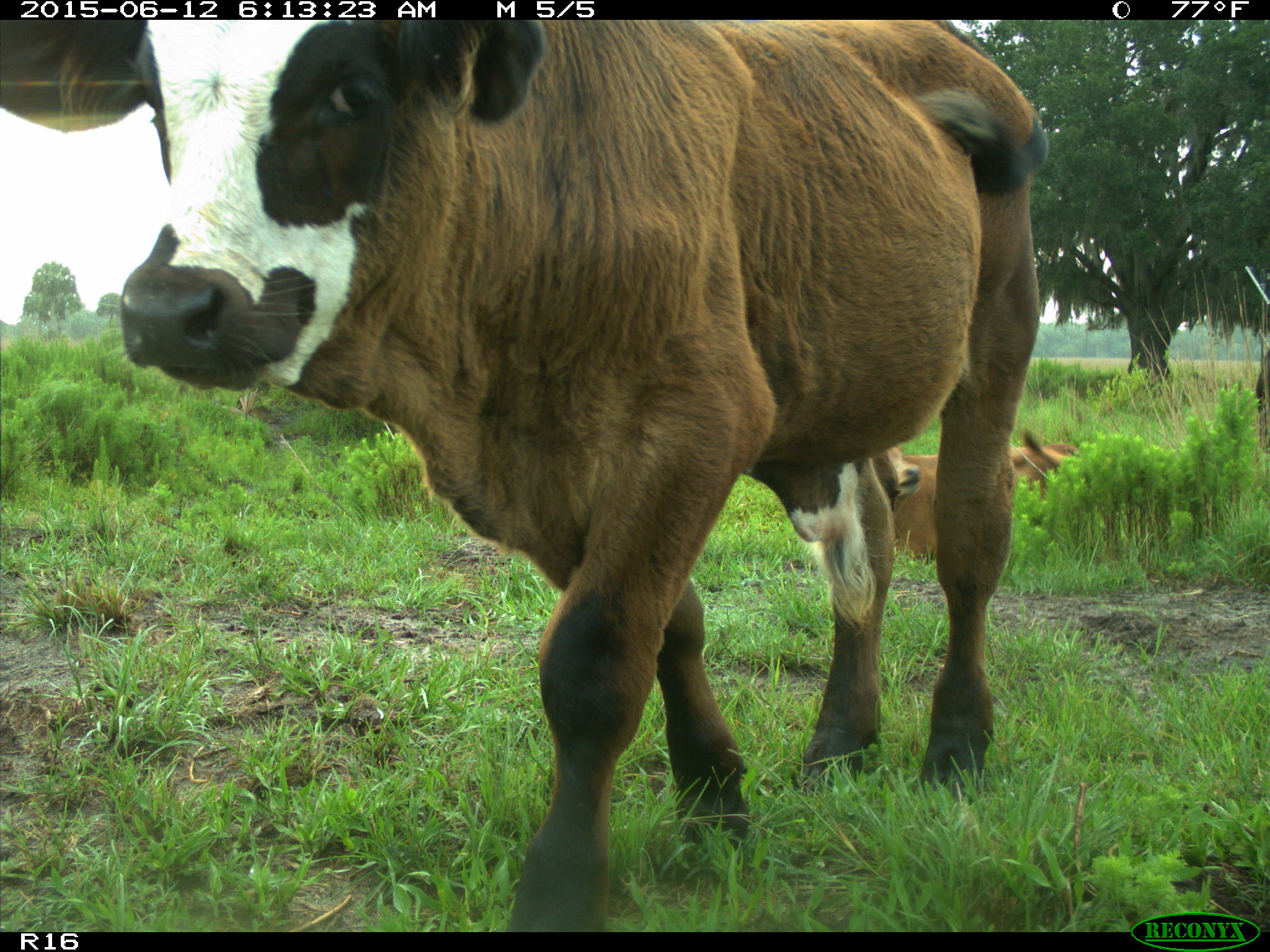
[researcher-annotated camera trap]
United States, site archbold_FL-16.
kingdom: Animalia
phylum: Chordata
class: Mammalia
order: Artiodactyla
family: Bovidae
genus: Bos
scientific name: Bos taurus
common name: domestic cow